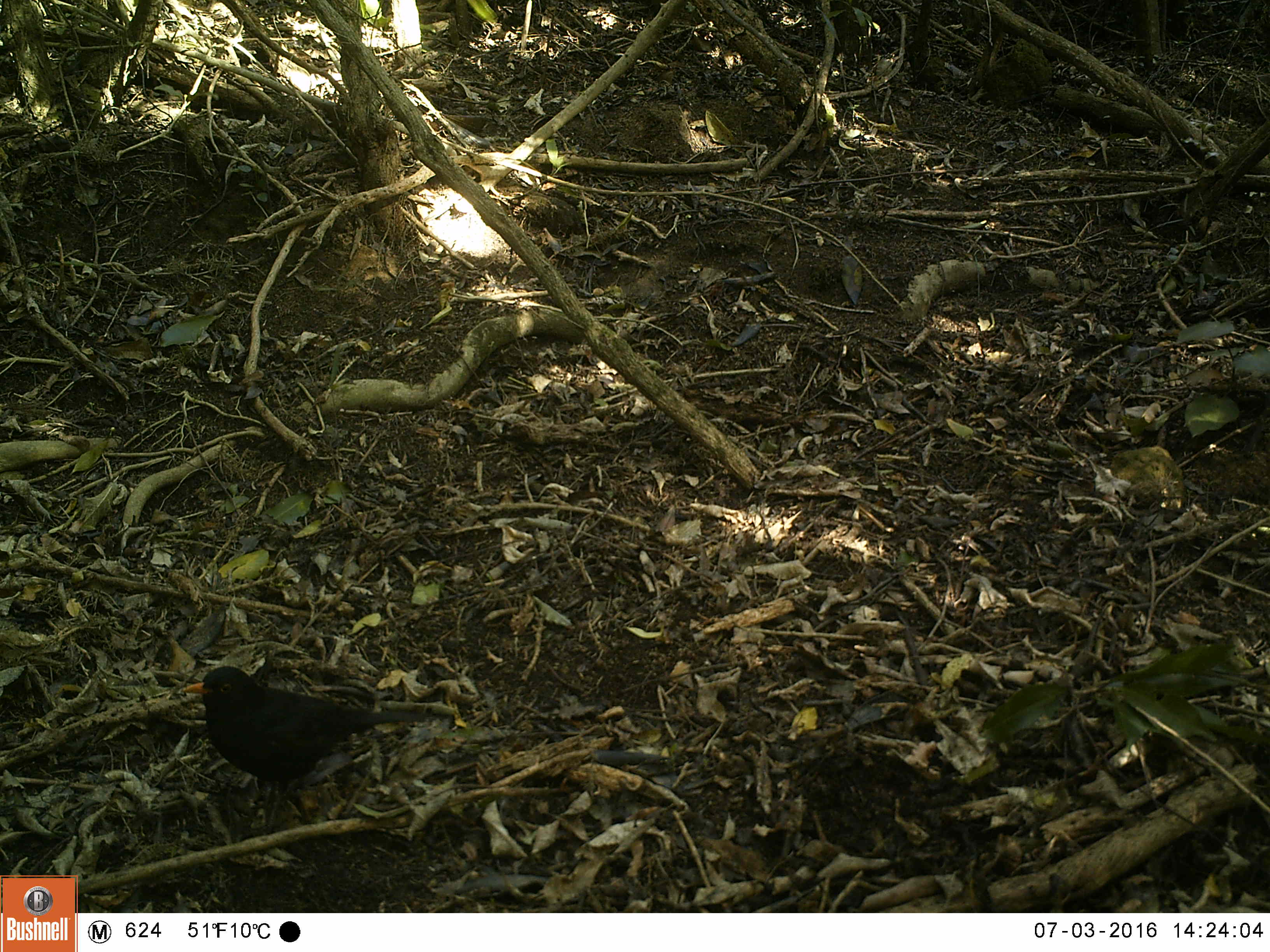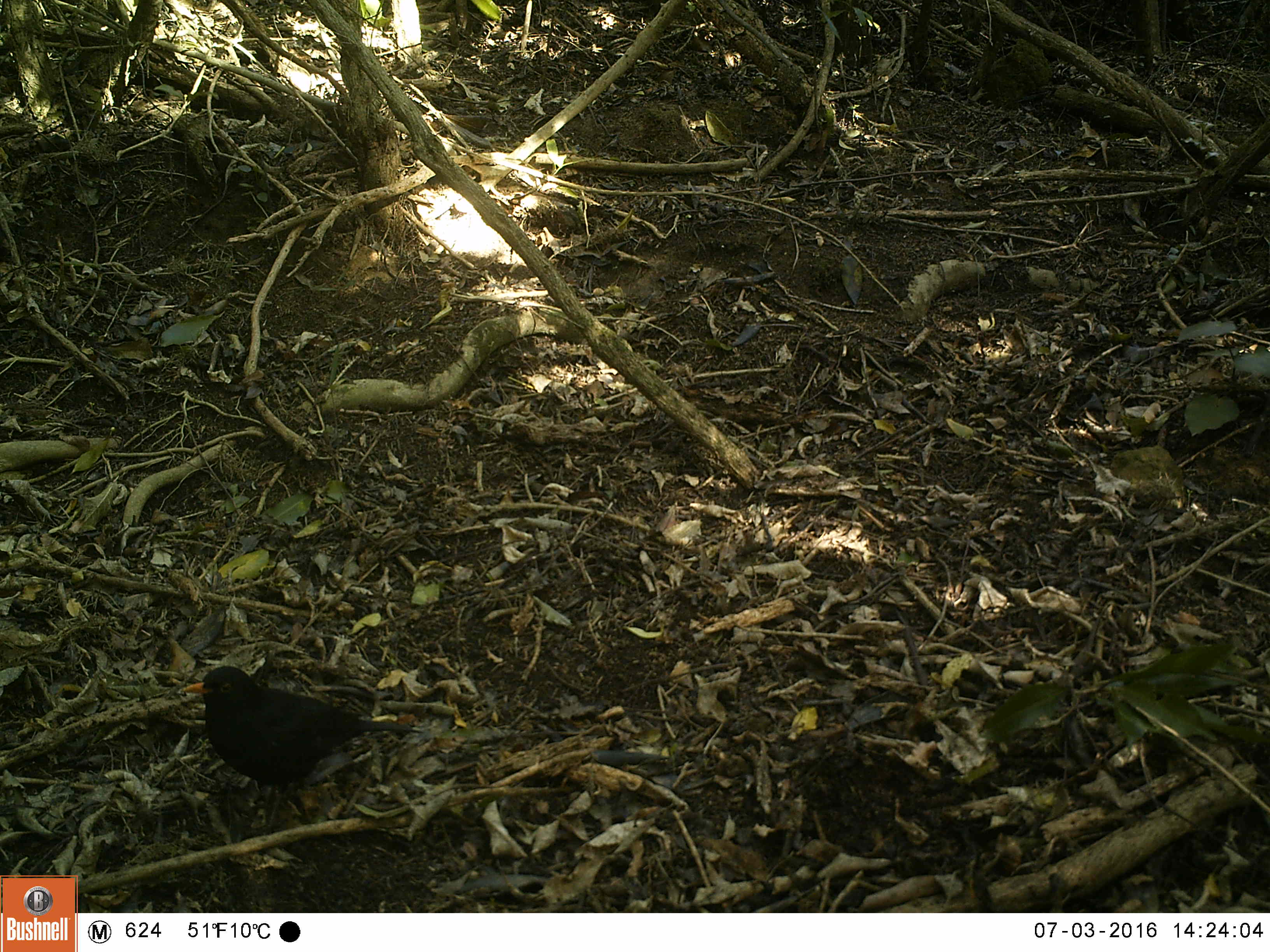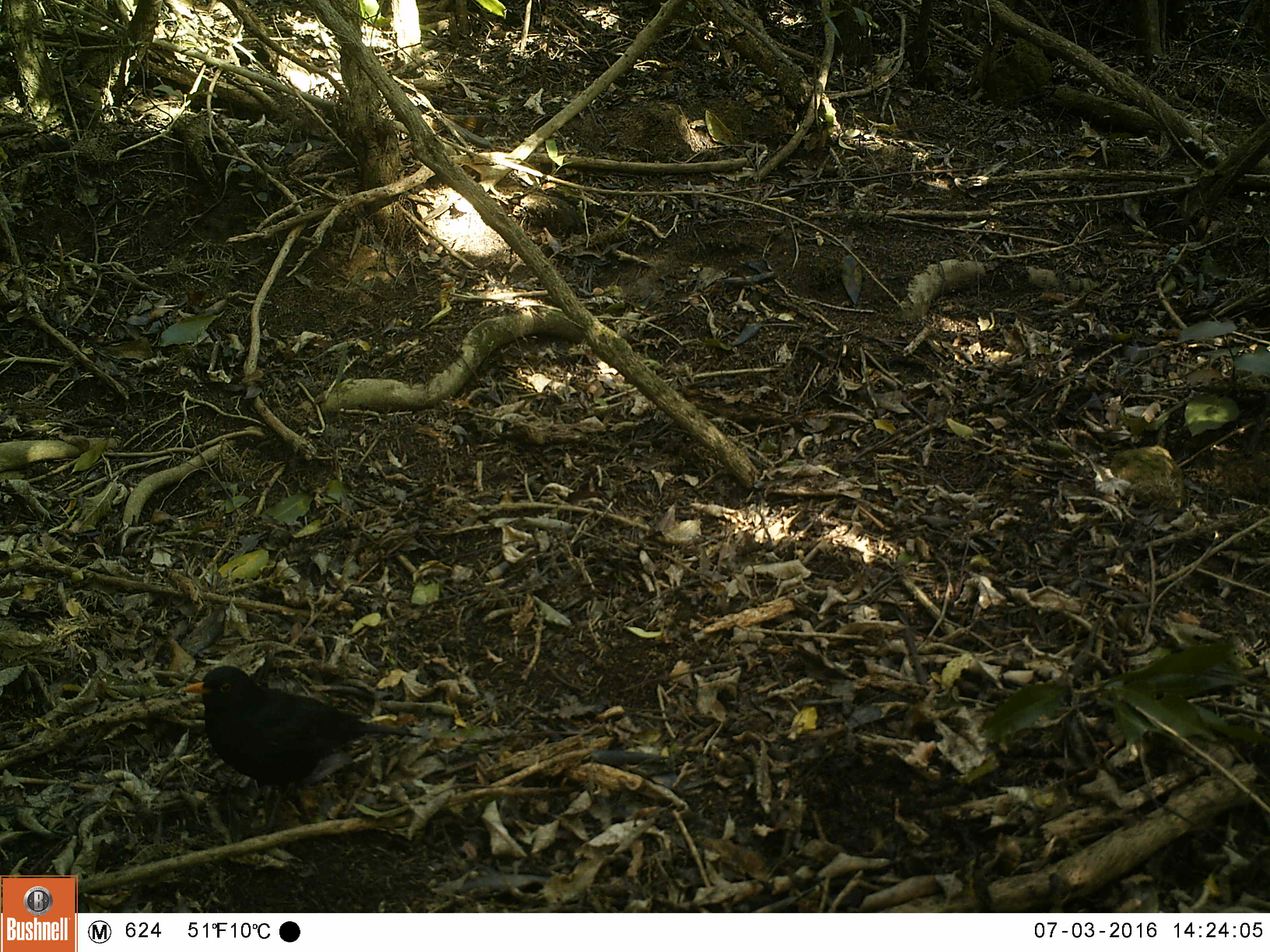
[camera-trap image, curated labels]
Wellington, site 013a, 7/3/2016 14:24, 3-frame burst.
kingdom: Animalia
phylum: Chordata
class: Aves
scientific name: Aves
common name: bird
Bird (Aves).